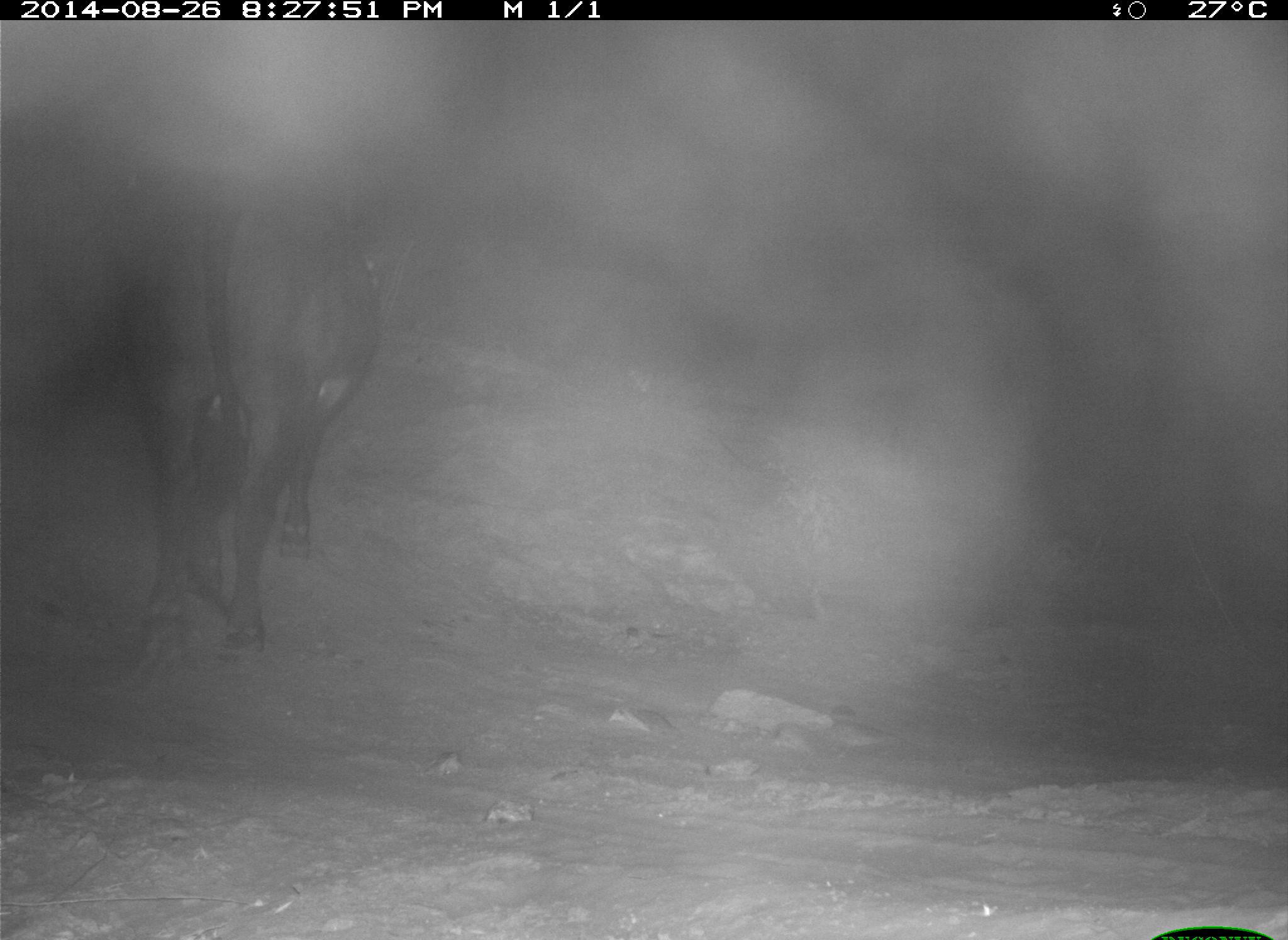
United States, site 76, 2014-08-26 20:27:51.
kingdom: Animalia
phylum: Chordata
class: Mammalia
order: Artiodactyla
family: Bovidae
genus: Bos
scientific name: Bos taurus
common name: cow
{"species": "cow (Bos taurus)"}